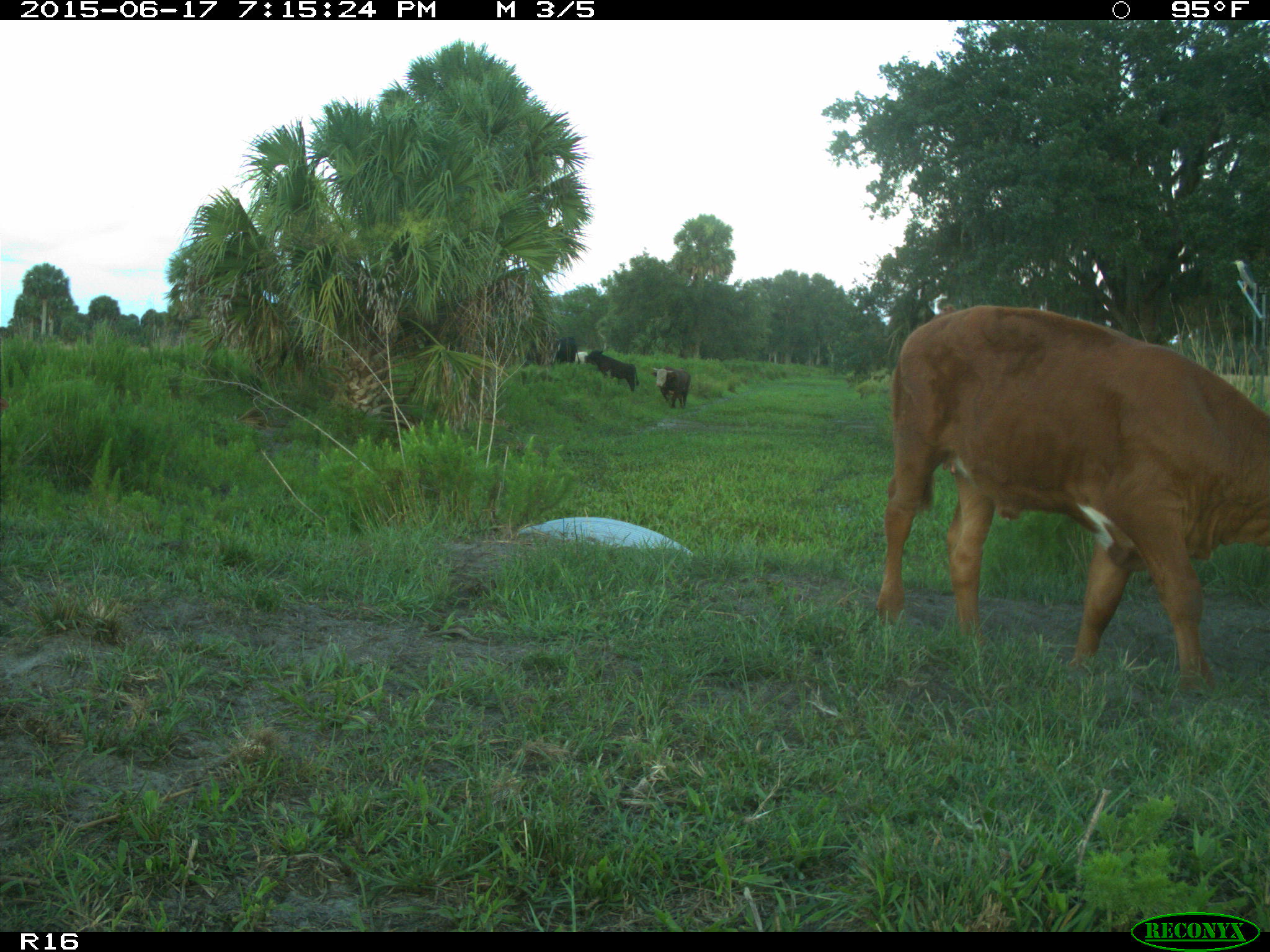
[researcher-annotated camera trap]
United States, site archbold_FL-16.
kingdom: Animalia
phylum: Chordata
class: Mammalia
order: Artiodactyla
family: Bovidae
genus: Bos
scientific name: Bos taurus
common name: domestic cow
Bos taurus (domestic cow).